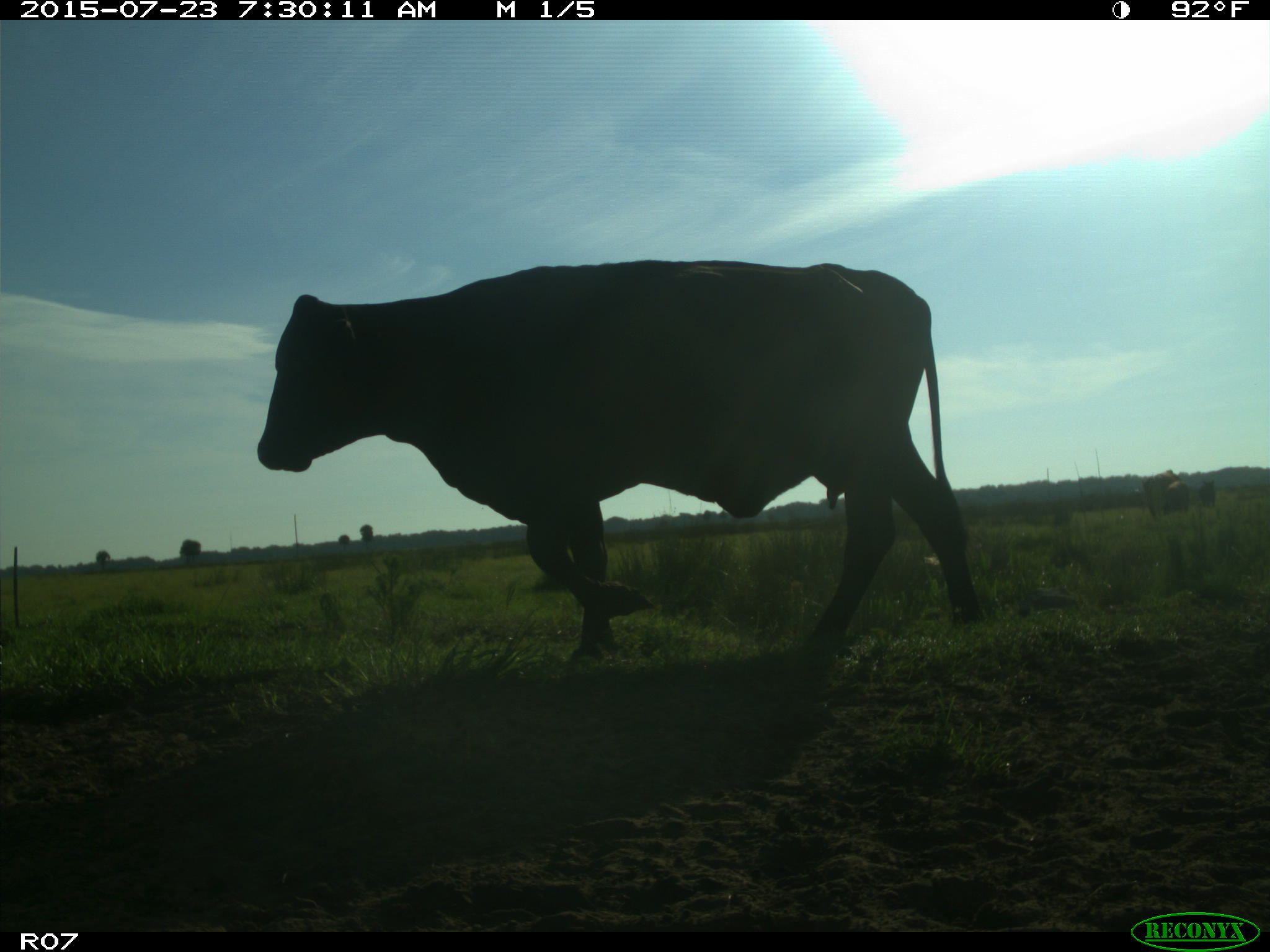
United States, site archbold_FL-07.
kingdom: Animalia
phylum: Chordata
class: Mammalia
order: Artiodactyla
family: Bovidae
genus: Bos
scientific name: Bos taurus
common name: domestic cow